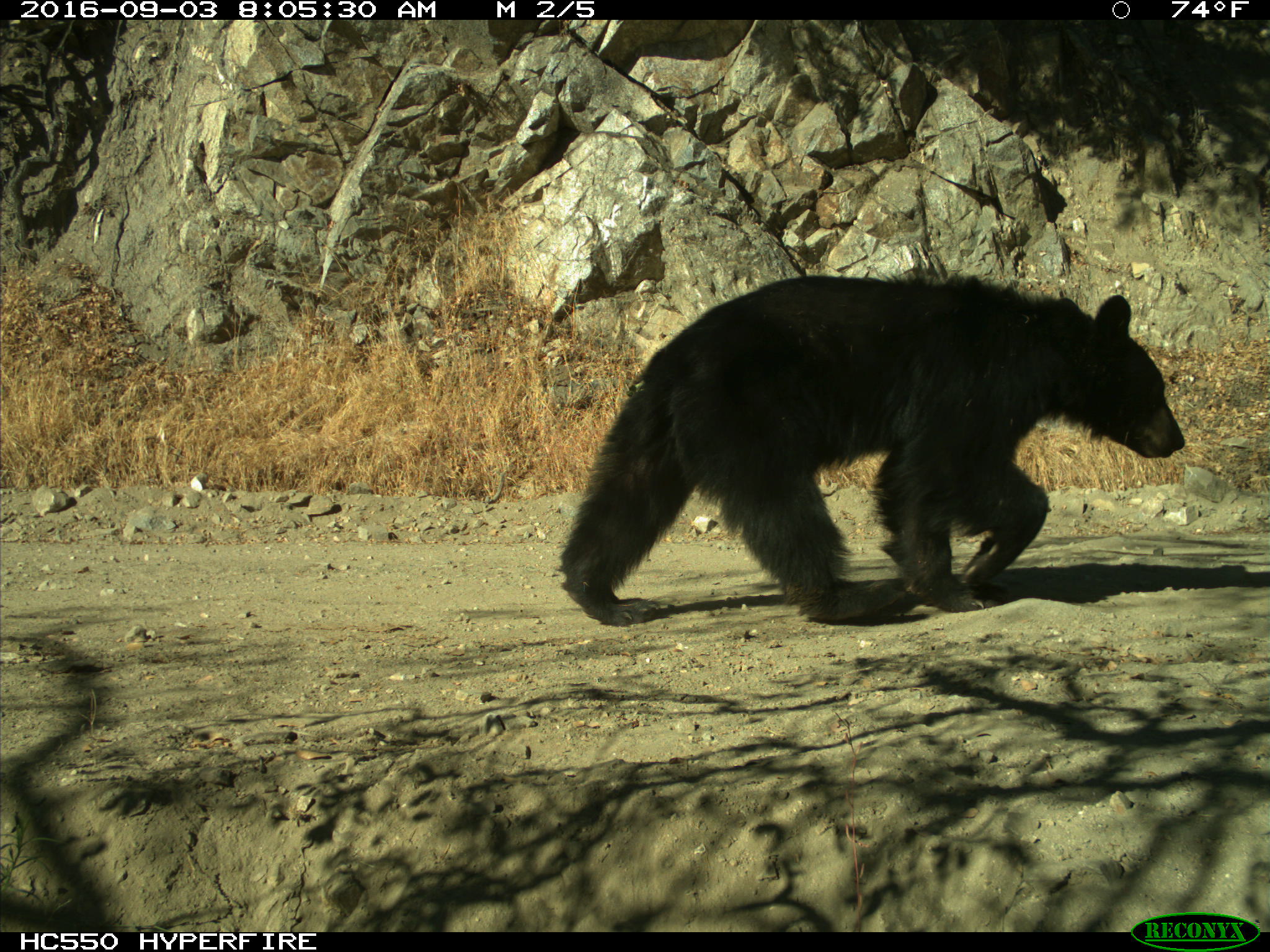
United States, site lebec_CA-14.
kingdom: Animalia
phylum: Chordata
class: Mammalia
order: Carnivora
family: Ursidae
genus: Ursus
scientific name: Ursus americanus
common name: american black bear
Ursus americanus (american black bear).